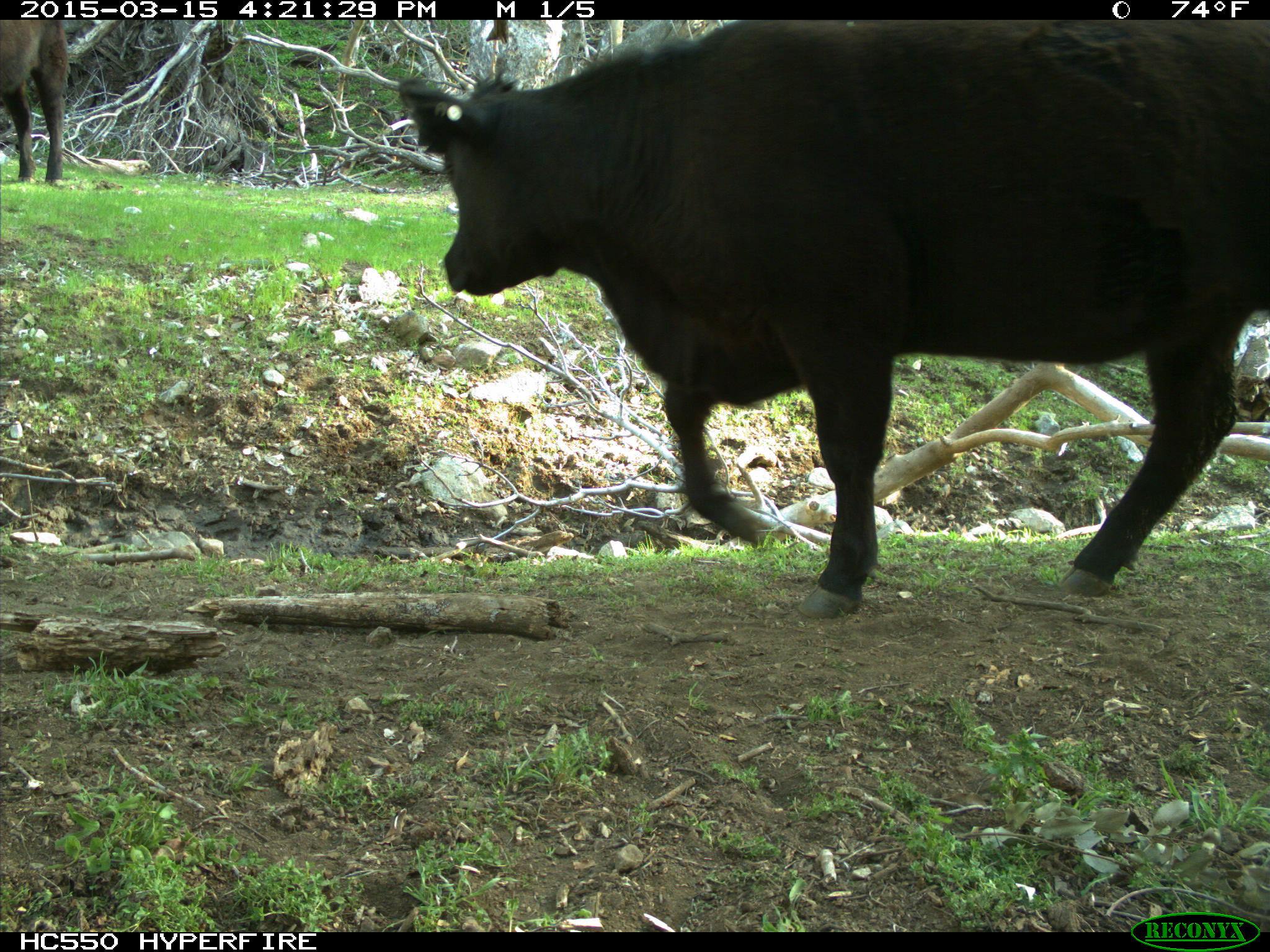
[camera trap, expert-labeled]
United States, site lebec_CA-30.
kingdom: Animalia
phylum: Chordata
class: Mammalia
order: Artiodactyla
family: Bovidae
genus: Bos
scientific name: Bos taurus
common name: domestic cow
Bos taurus (domestic cow).